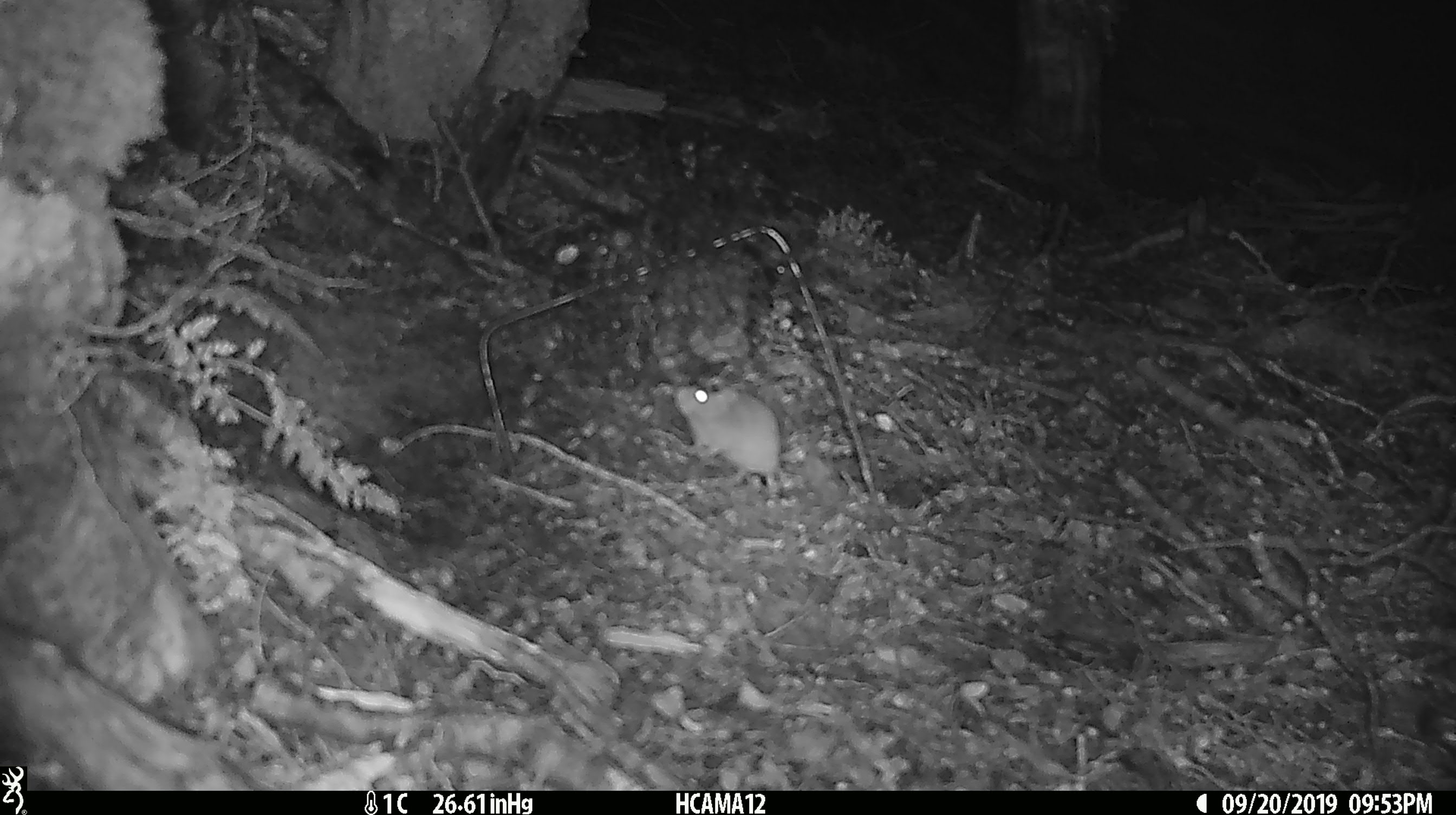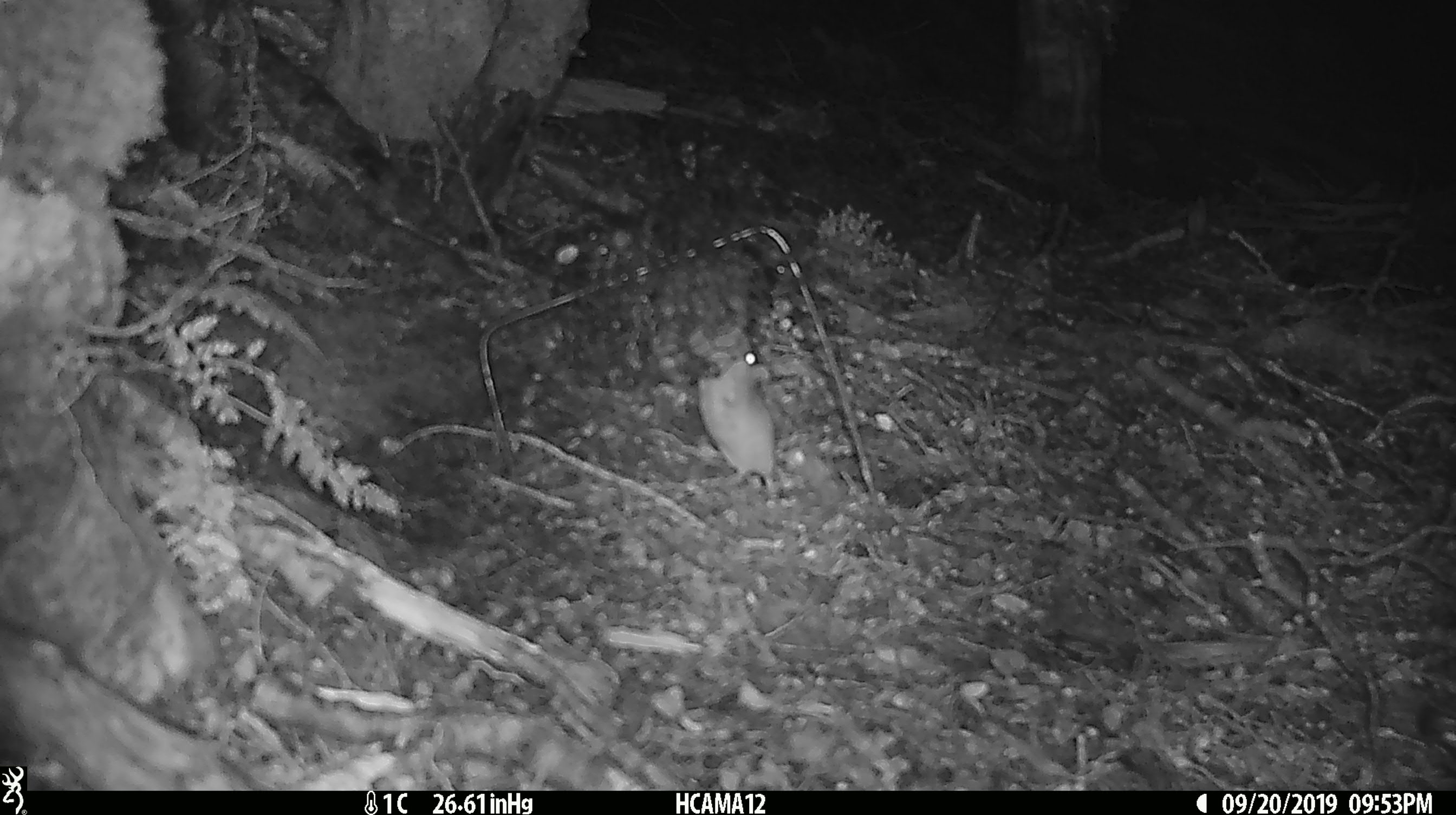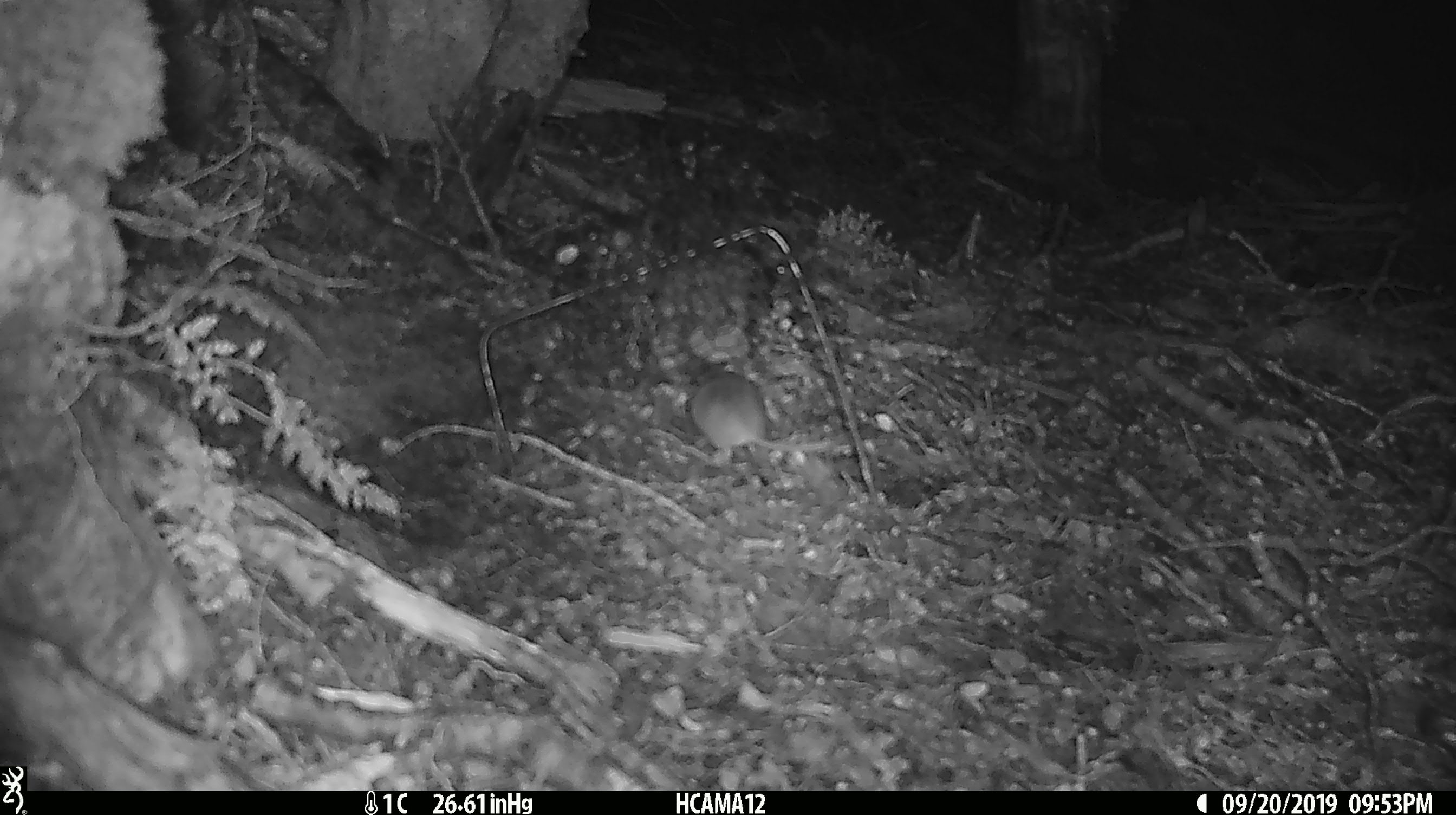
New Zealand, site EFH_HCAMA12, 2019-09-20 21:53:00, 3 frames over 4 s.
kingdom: Animalia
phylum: Chordata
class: Mammalia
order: Rodentia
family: Muridae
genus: Mus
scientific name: Mus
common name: mouse